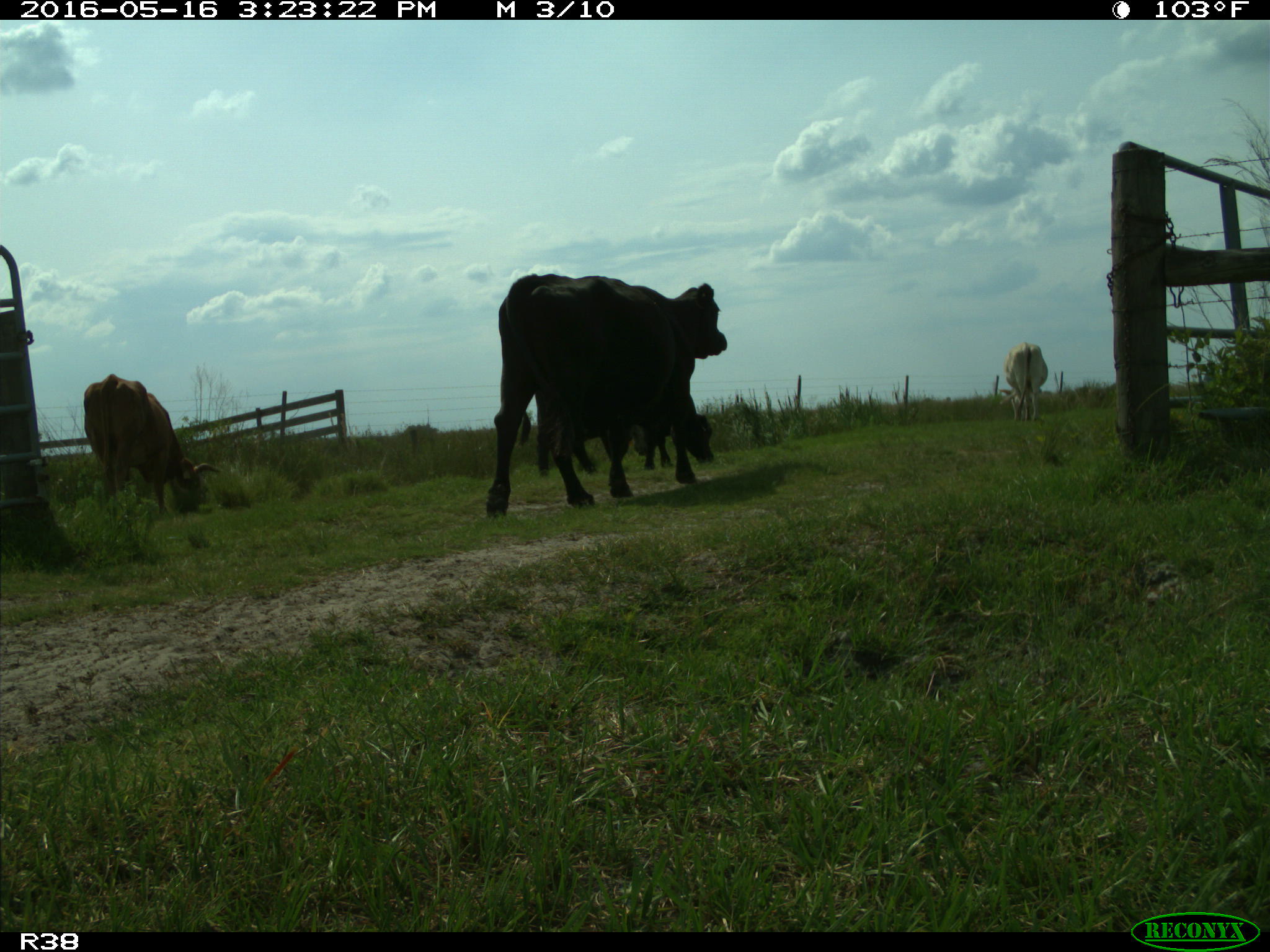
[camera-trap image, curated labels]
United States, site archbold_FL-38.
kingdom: Animalia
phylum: Chordata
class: Mammalia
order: Artiodactyla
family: Bovidae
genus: Bos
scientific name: Bos taurus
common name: domestic cow